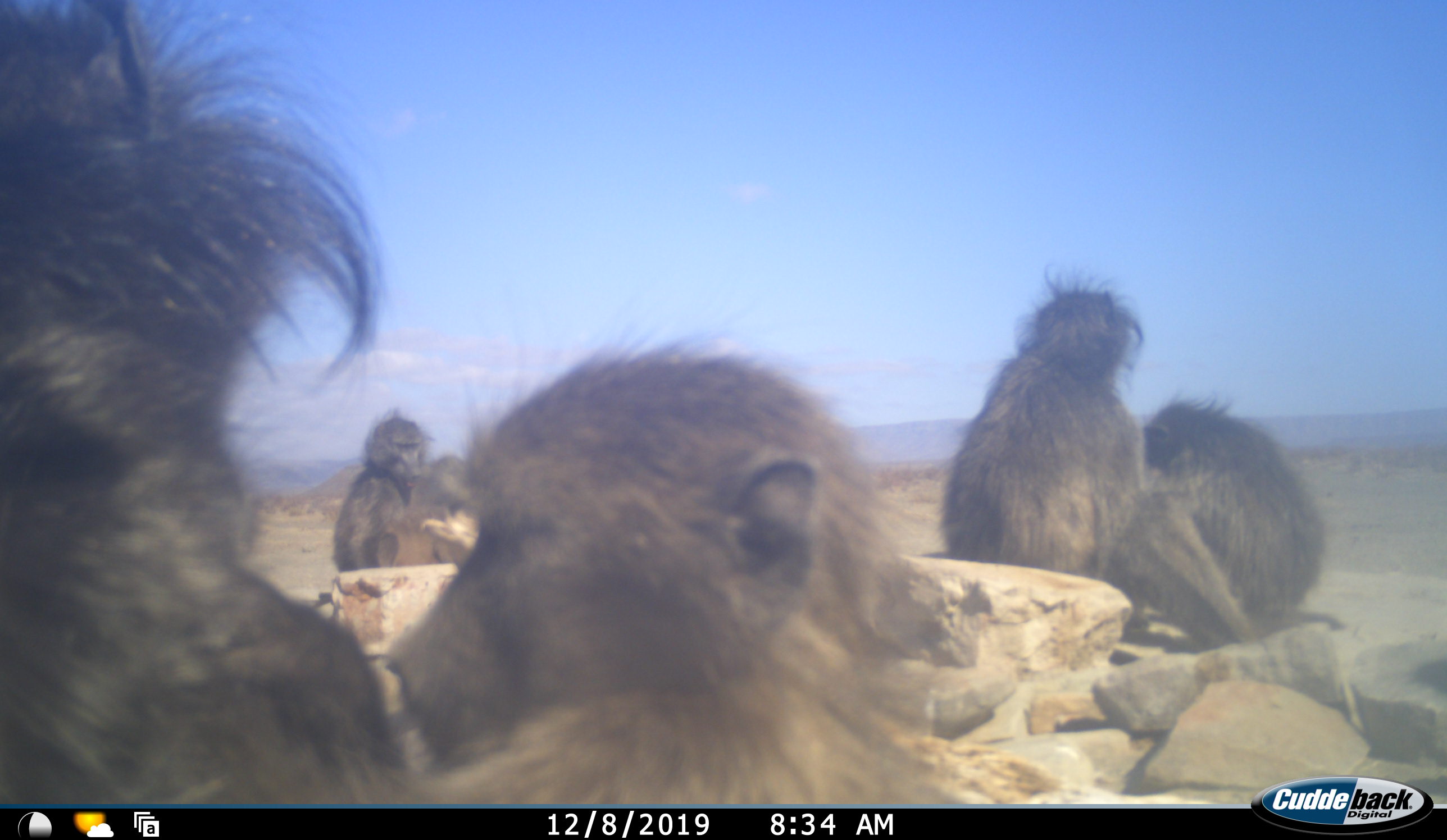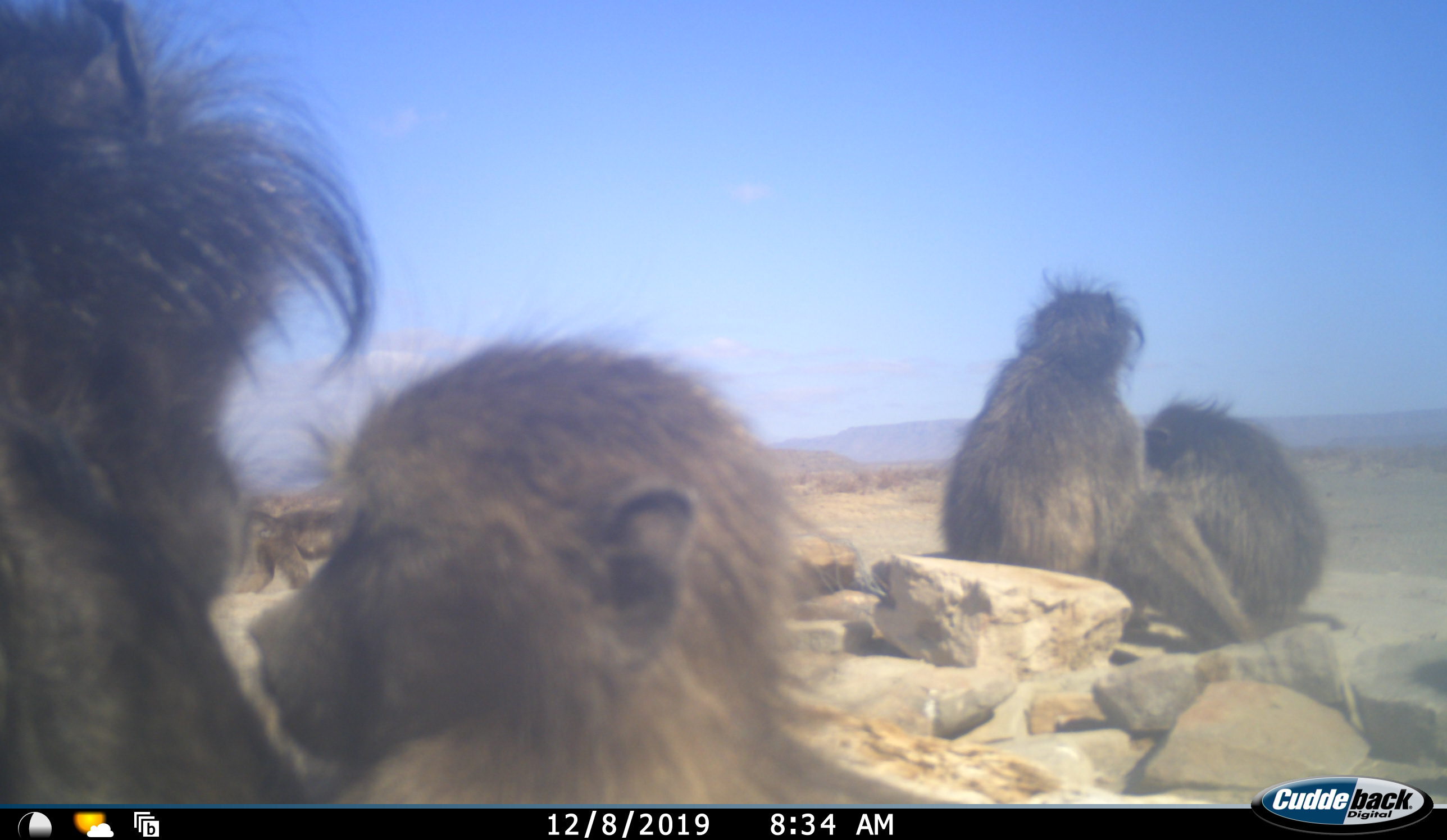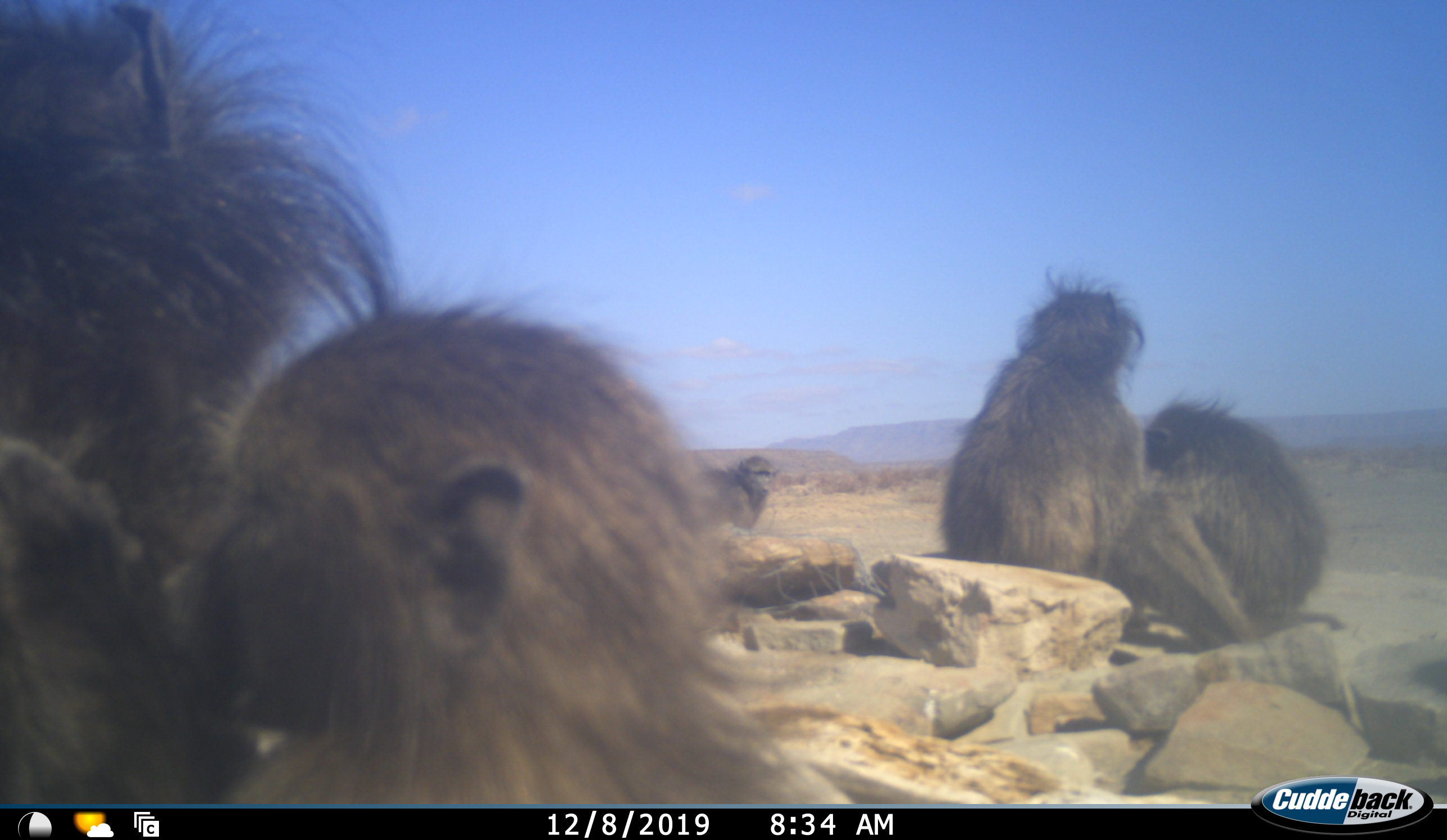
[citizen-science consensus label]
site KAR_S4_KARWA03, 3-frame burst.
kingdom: Animalia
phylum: Chordata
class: Mammalia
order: Primates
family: Cercopithecidae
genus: Papio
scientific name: Papio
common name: baboon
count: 6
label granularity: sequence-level